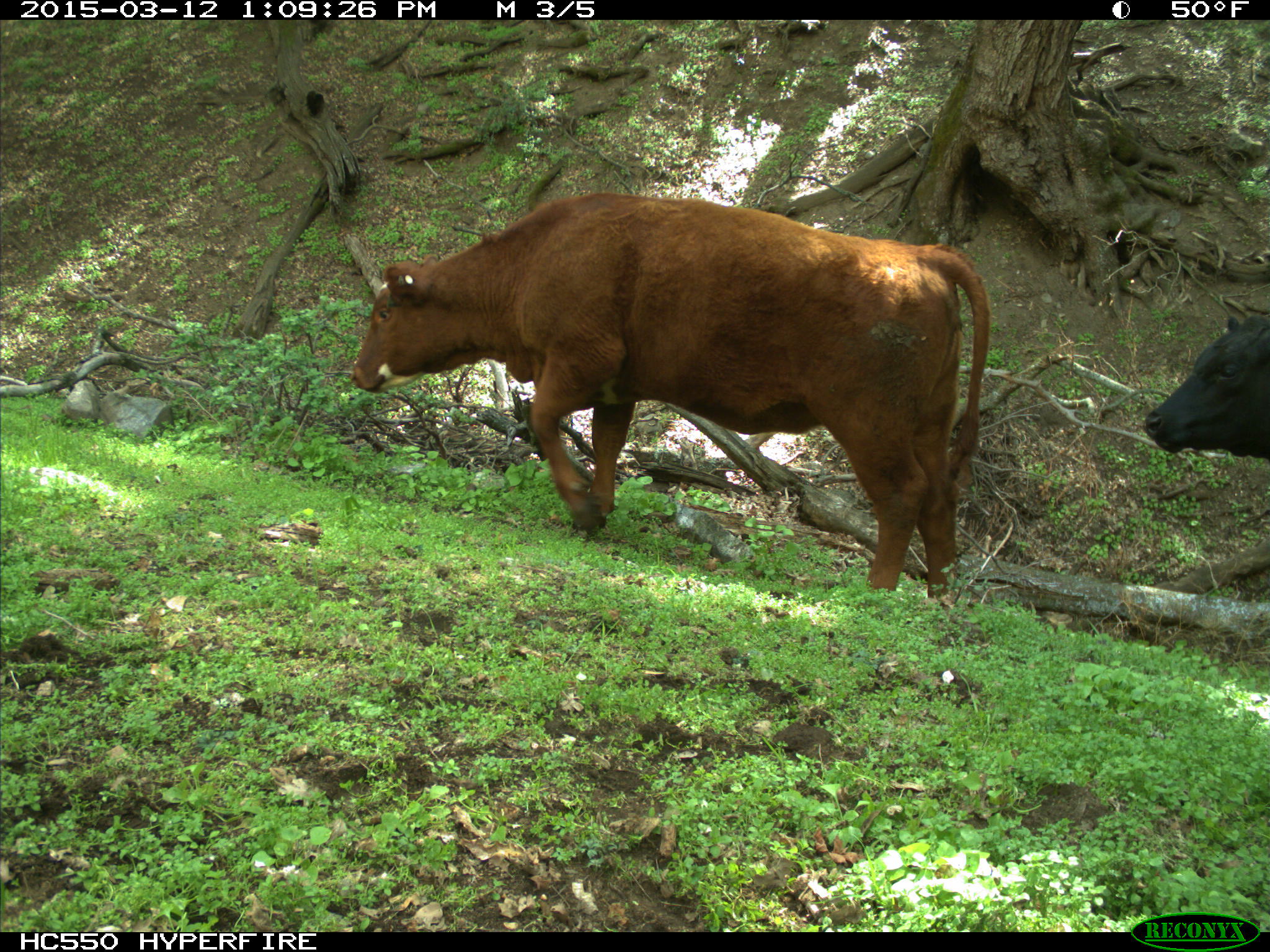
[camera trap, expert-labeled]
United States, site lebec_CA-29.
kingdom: Animalia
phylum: Chordata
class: Mammalia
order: Artiodactyla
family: Bovidae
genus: Bos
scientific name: Bos taurus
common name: domestic cow